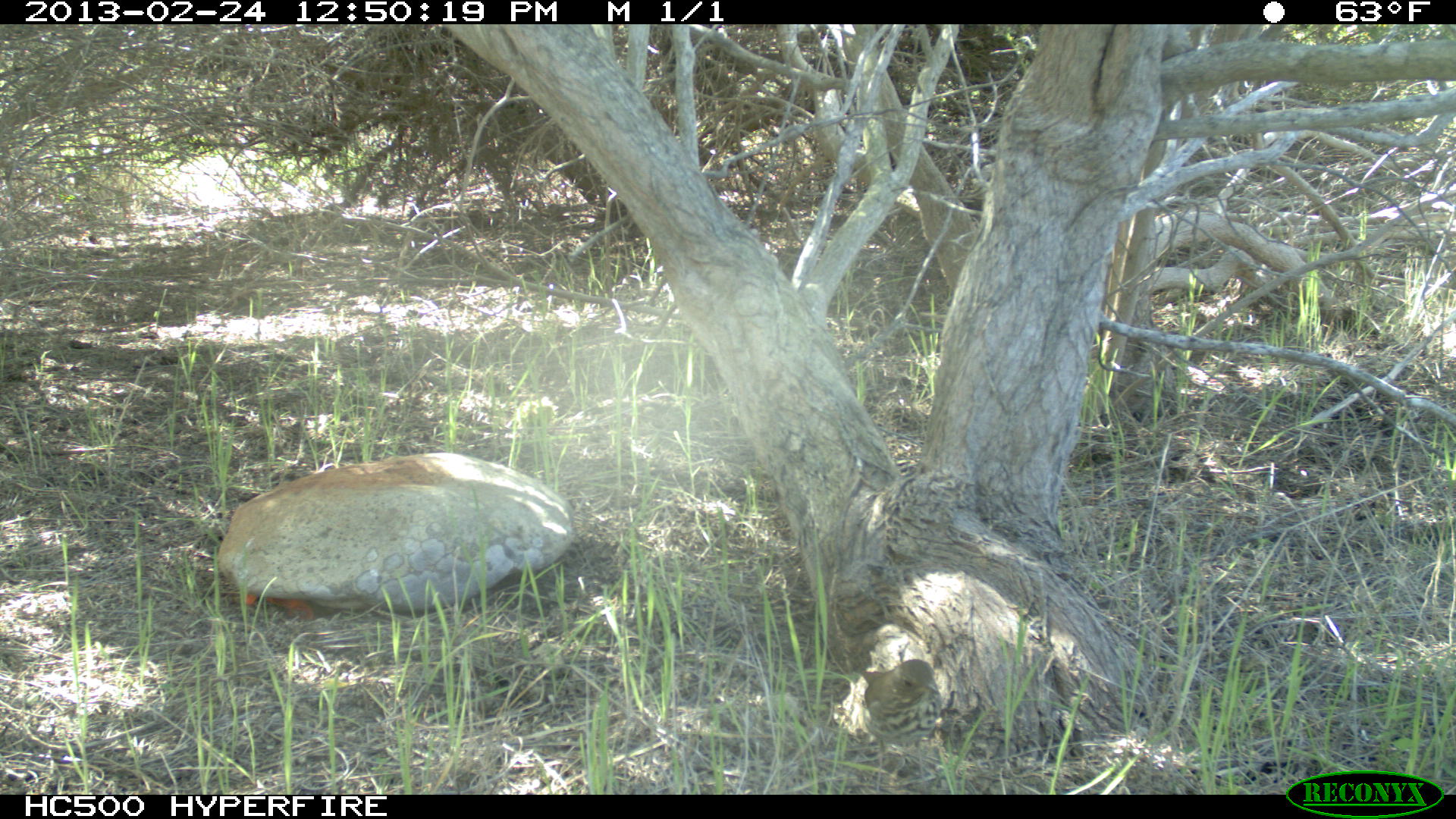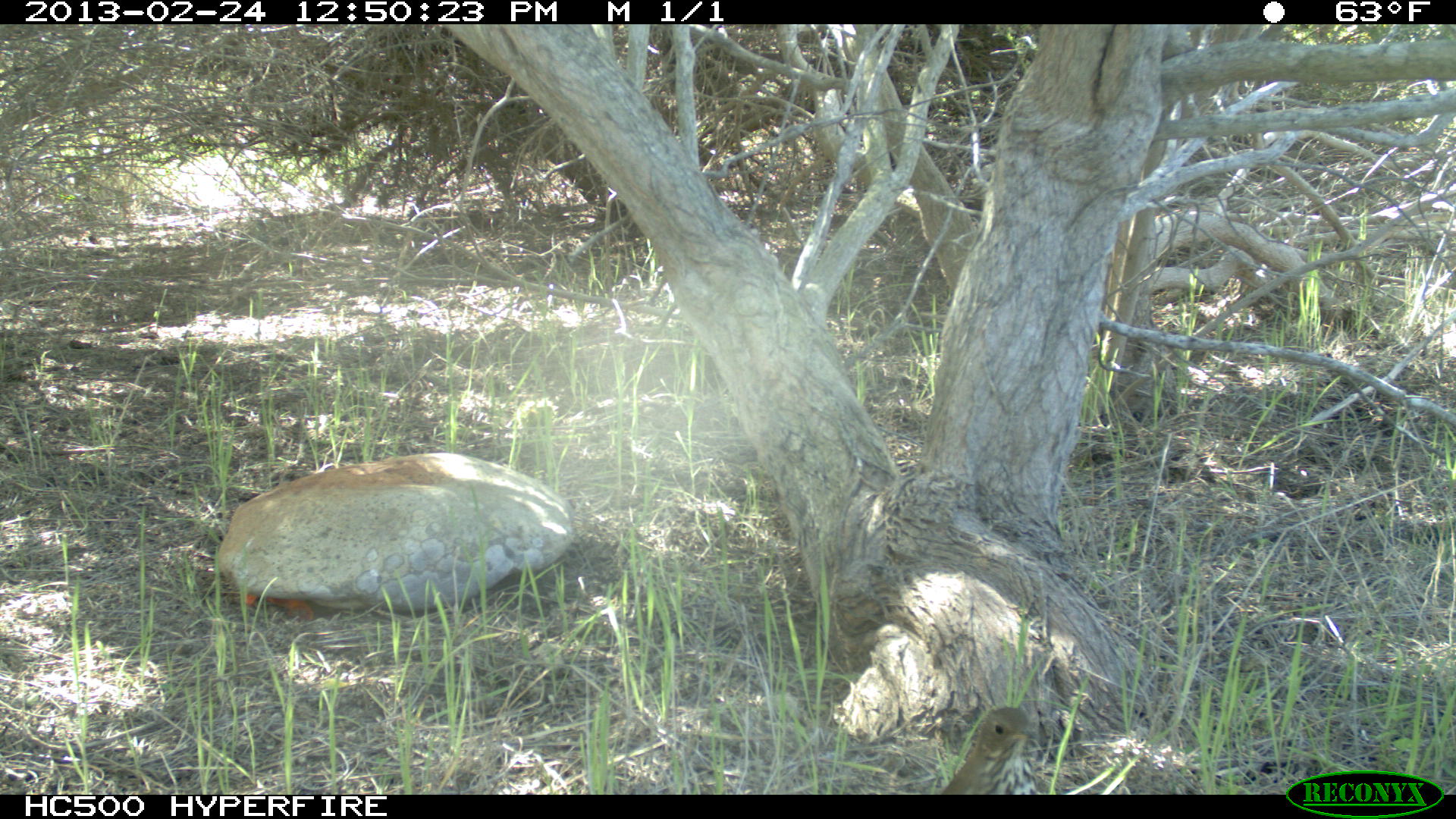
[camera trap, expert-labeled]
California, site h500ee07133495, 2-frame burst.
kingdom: Animalia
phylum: Chordata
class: Aves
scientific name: Aves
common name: bird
Bird (Aves).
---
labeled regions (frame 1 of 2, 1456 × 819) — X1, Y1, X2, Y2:
bird: 858, 658, 940, 792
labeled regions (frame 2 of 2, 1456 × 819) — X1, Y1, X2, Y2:
bird: 941, 706, 1048, 794